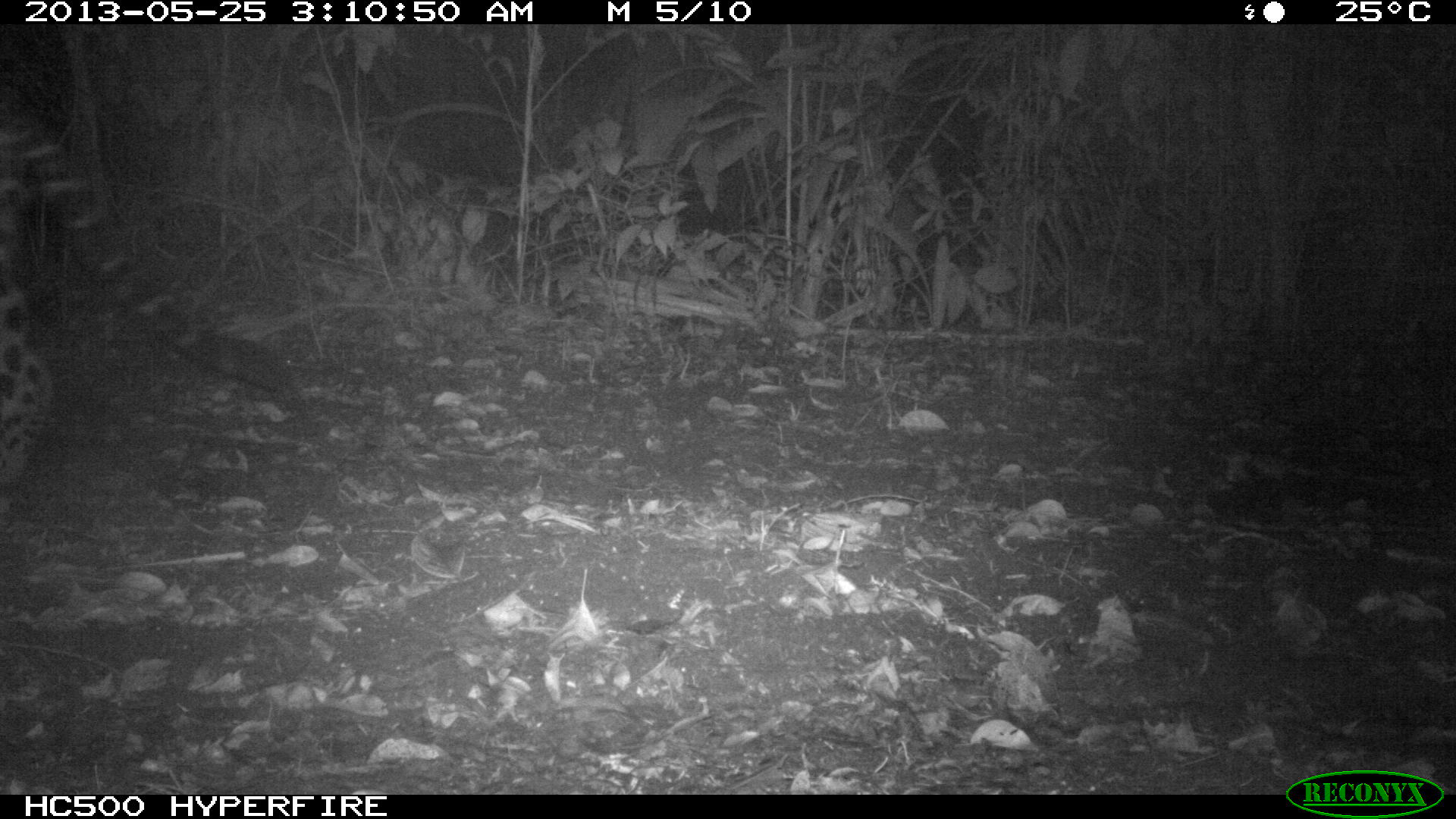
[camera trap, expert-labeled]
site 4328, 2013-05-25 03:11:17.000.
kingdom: Animalia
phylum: Chordata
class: Mammalia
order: Carnivora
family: Felidae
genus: Panthera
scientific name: Panthera onca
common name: jaguar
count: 1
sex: male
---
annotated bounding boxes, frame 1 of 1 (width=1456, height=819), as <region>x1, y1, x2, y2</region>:
panthera onca: <region>0, 87, 290, 515</region>